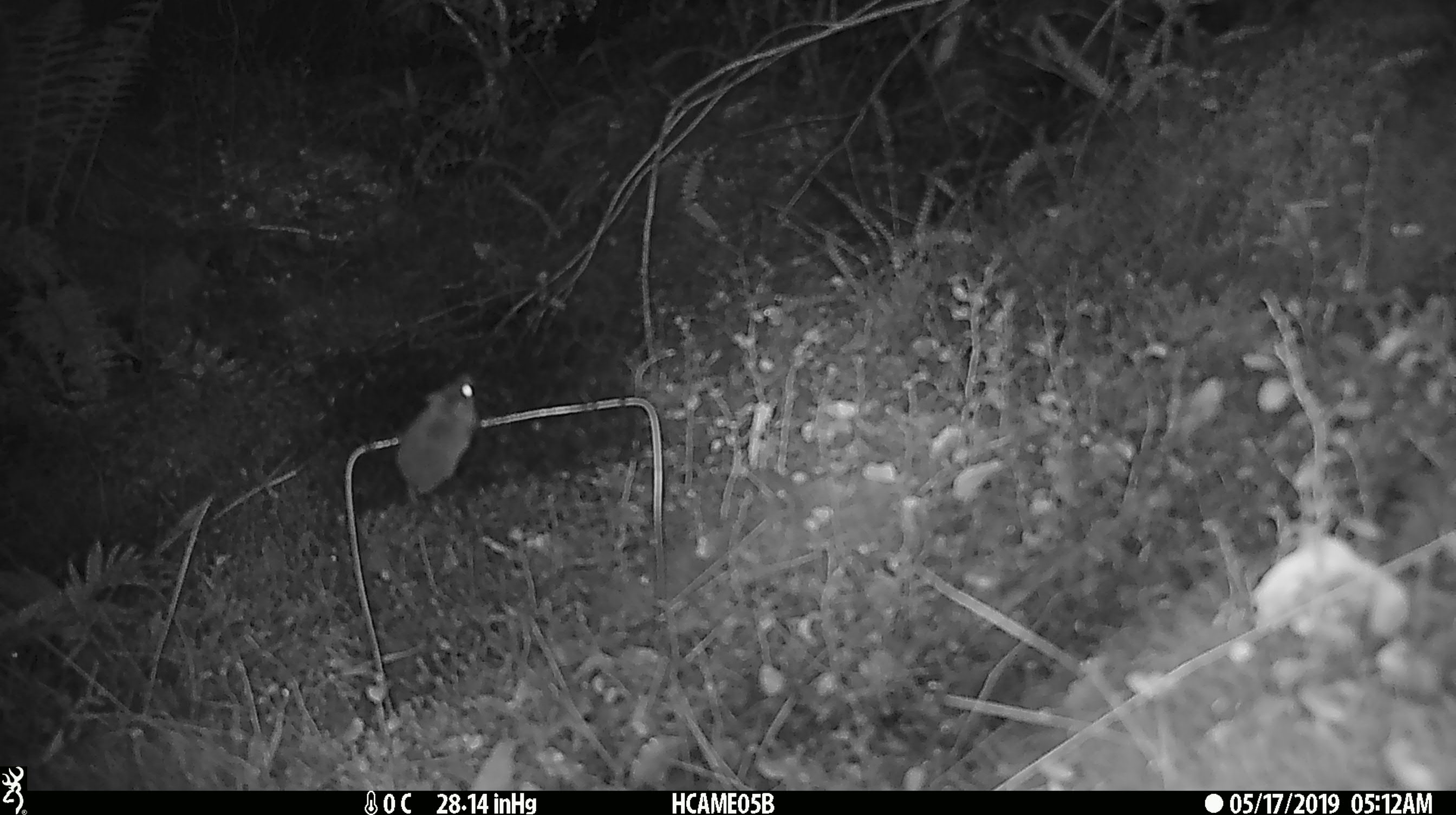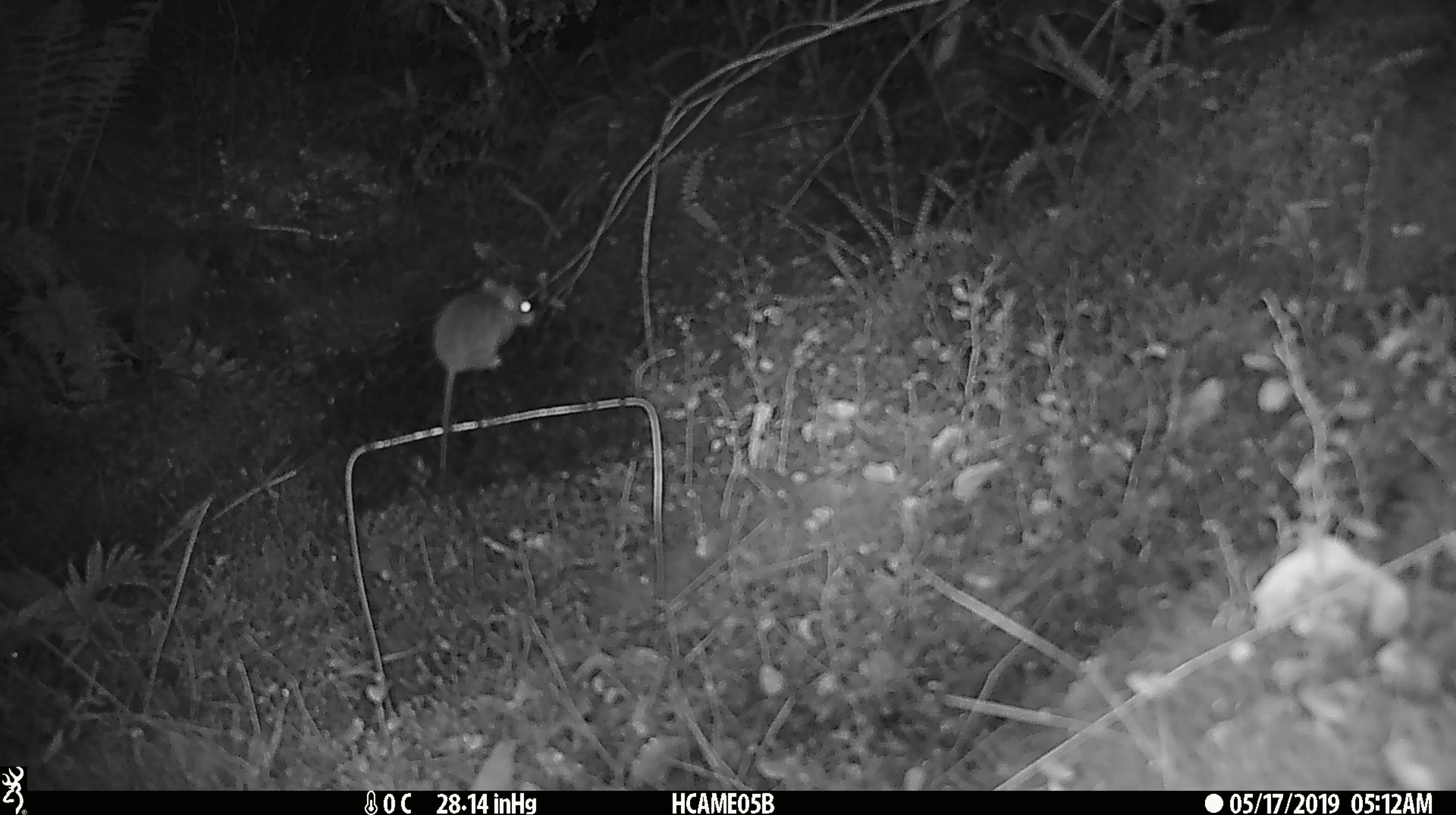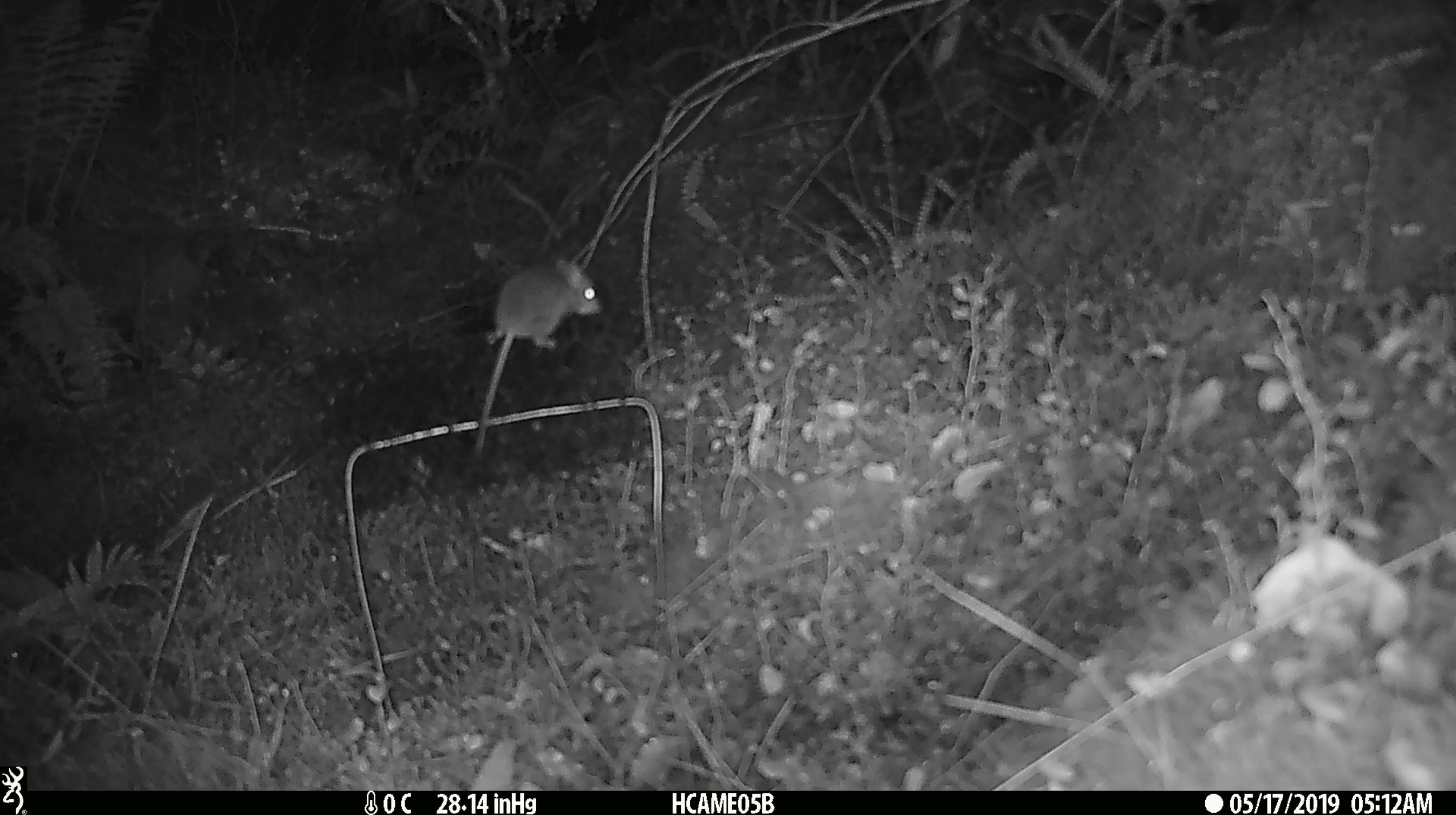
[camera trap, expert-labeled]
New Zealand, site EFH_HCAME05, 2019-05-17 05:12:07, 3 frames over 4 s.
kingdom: Animalia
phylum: Chordata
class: Mammalia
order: Rodentia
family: Muridae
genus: Mus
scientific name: Mus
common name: mouse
Mouse (Mus).